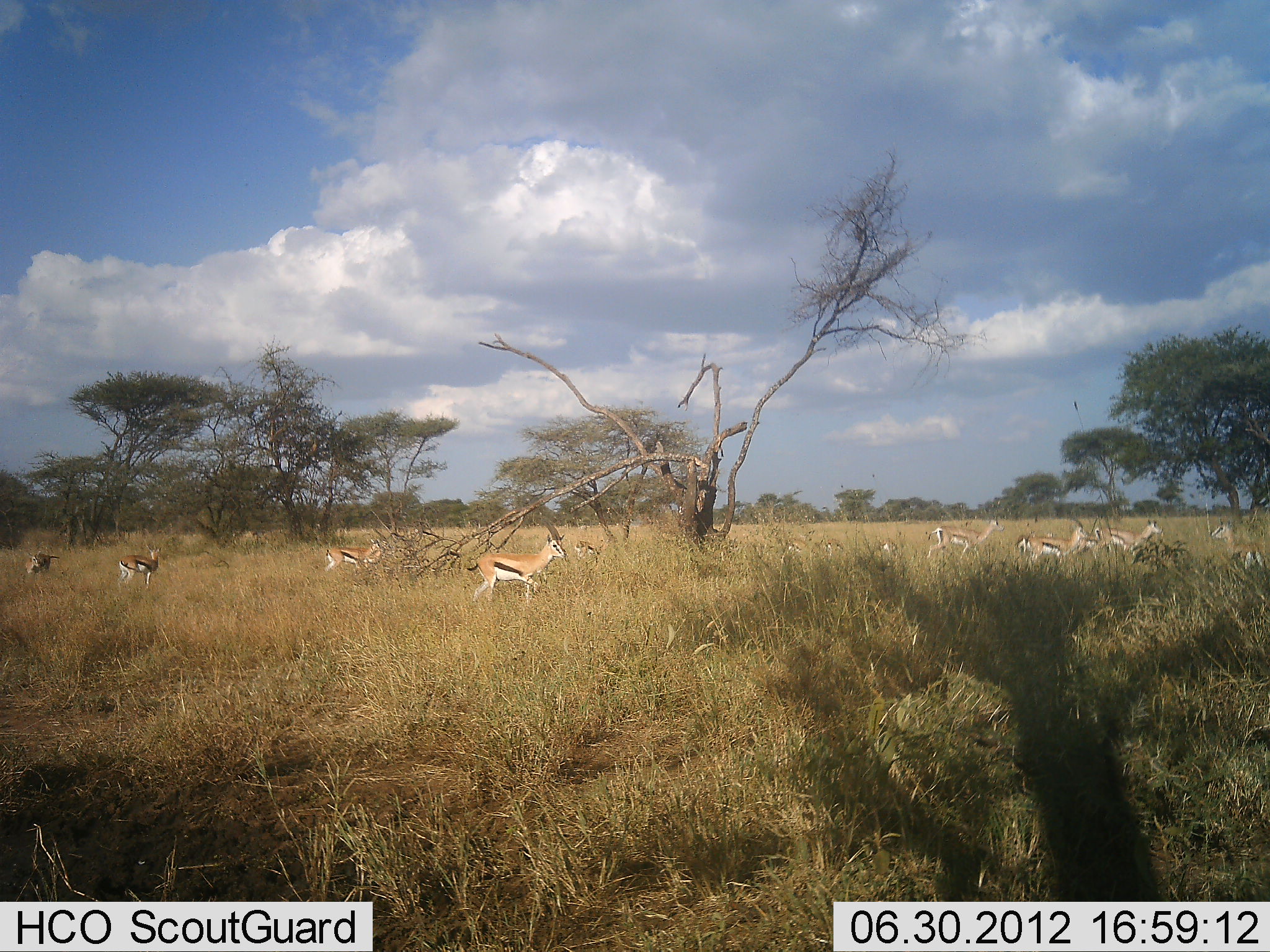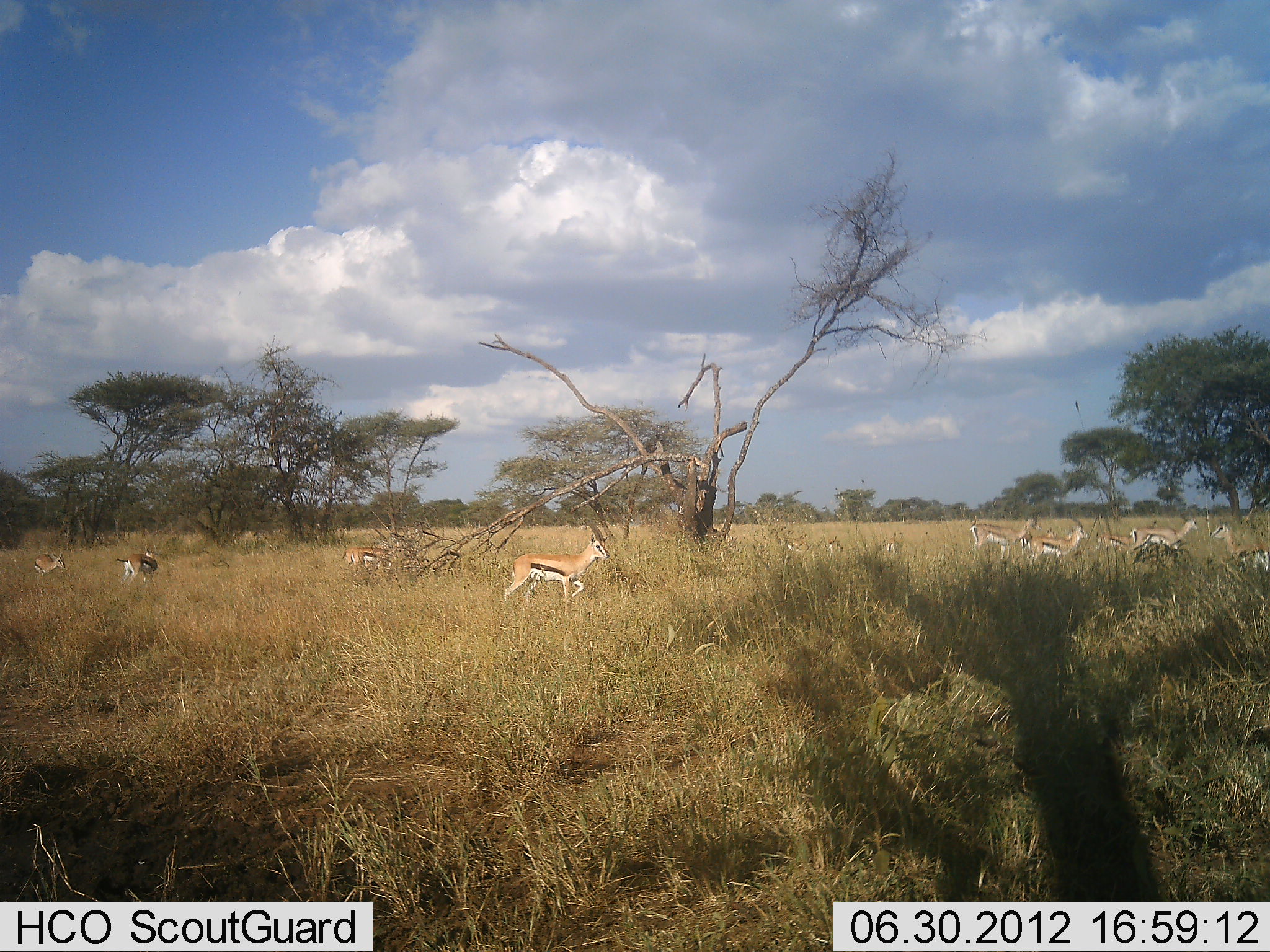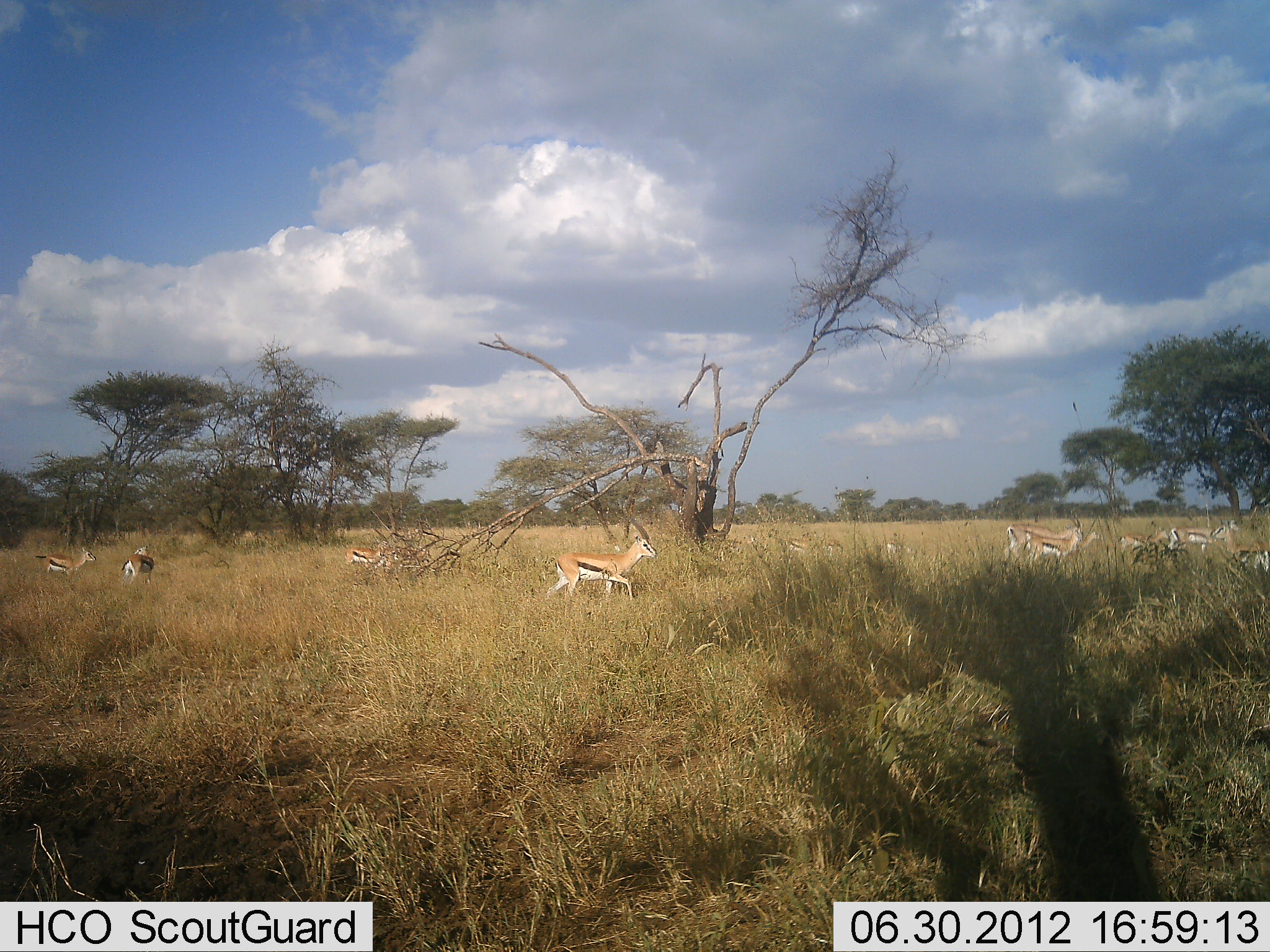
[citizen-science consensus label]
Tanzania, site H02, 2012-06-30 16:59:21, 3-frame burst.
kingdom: Animalia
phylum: Chordata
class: Mammalia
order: Artiodactyla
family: Bovidae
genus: Eudorcas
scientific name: Eudorcas thomsonii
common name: thomson's gazelle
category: gazellethomsons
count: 11-50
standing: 10%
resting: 0%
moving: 100%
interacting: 0%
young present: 0%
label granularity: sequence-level